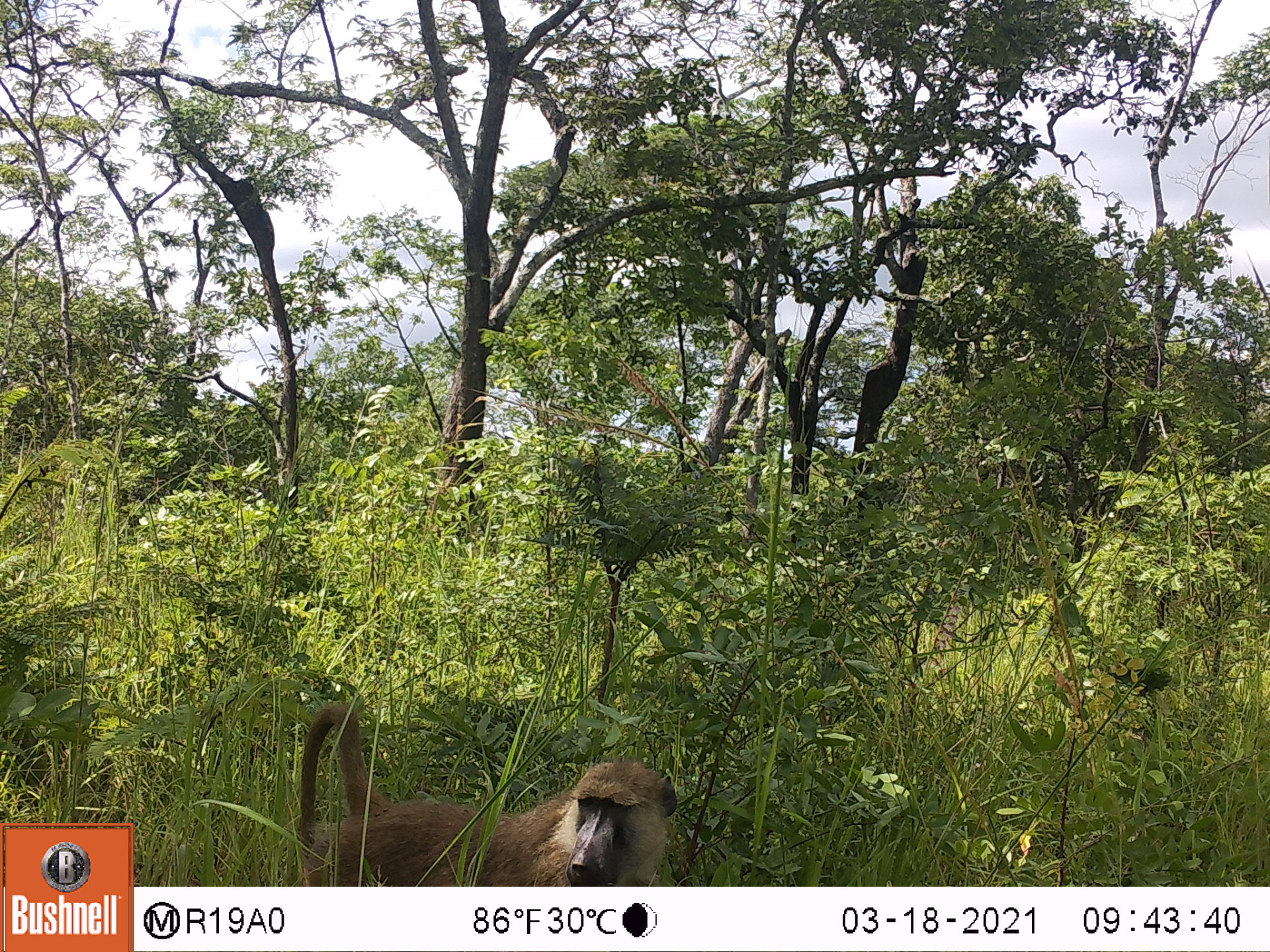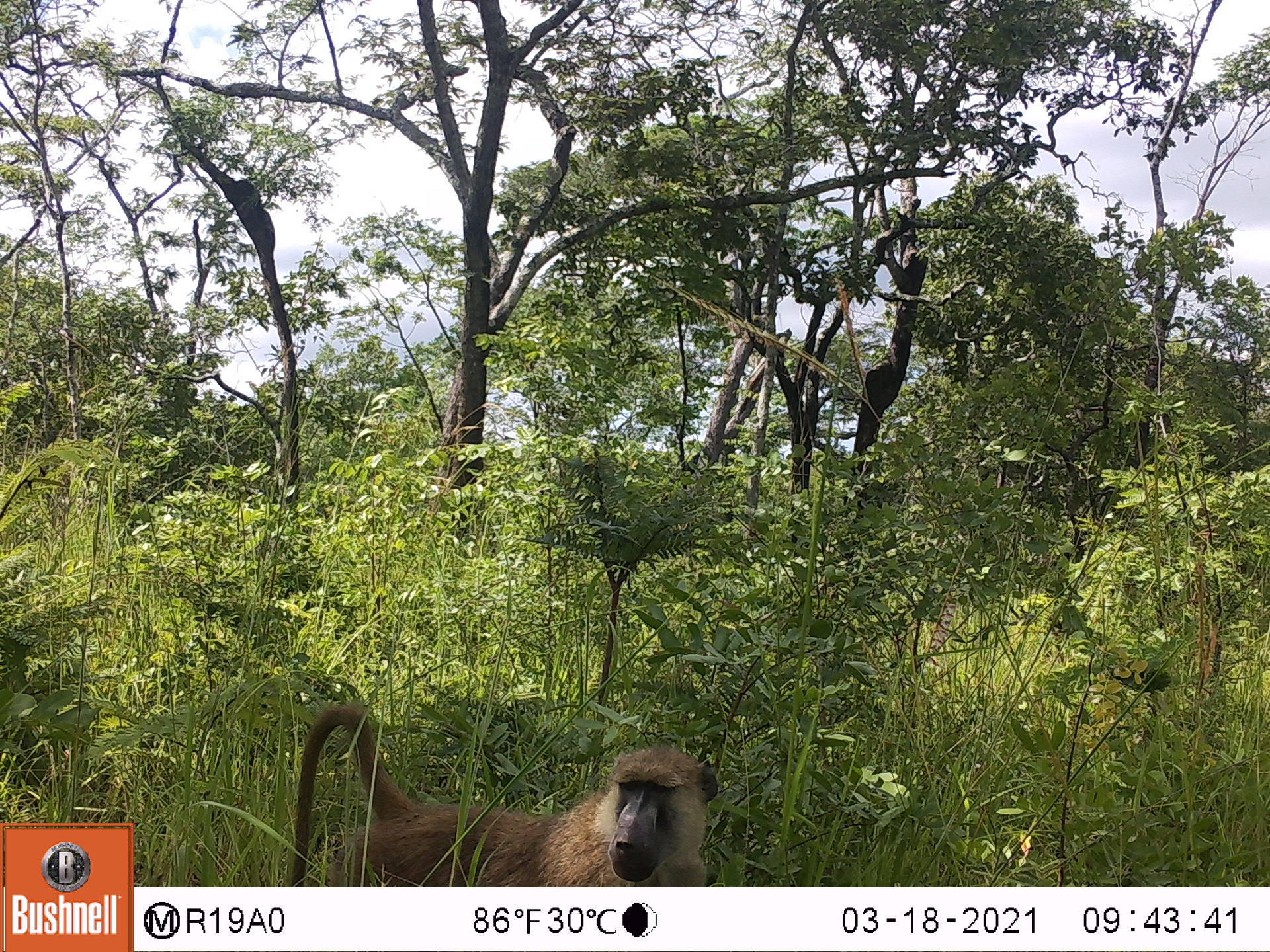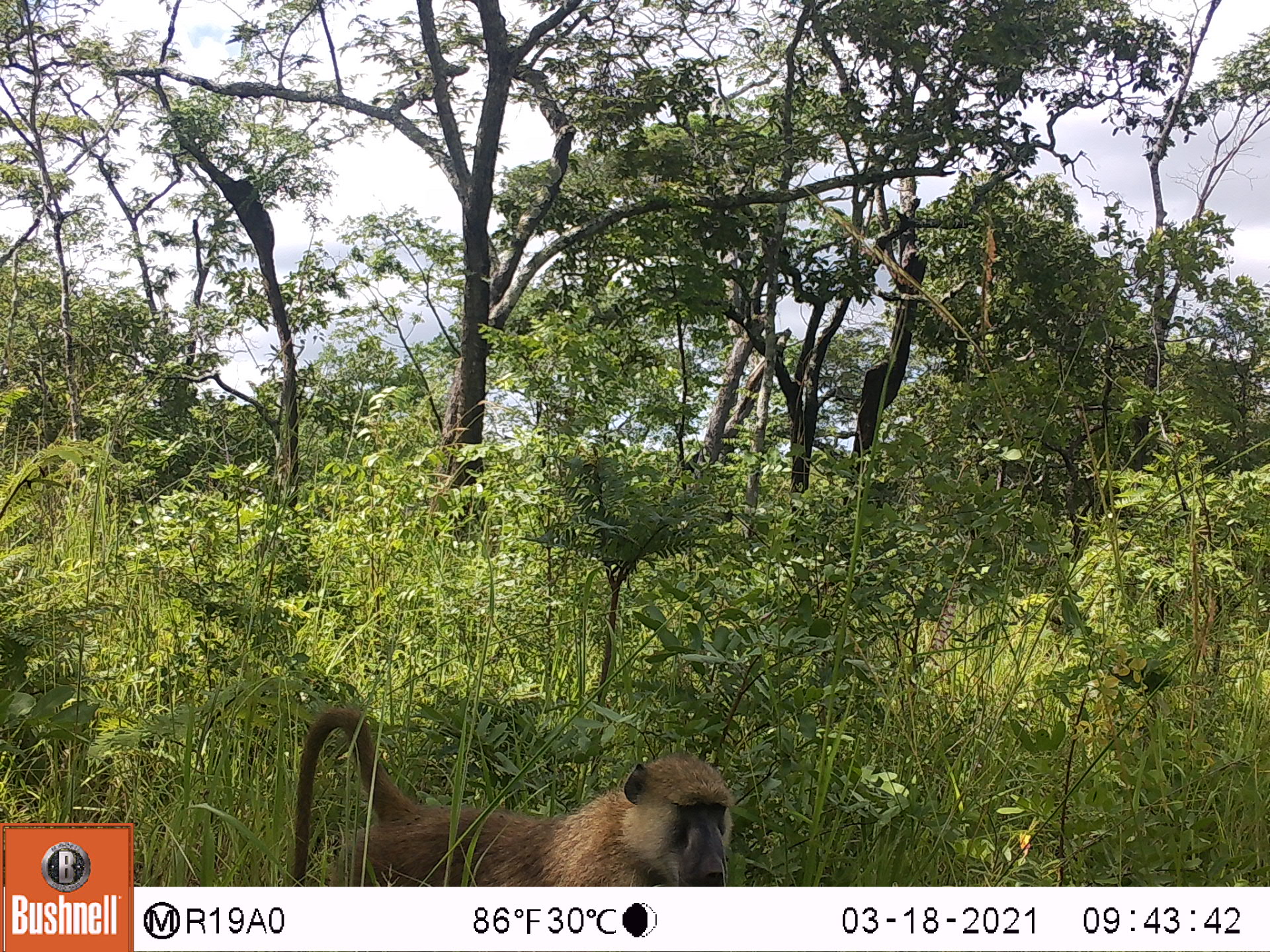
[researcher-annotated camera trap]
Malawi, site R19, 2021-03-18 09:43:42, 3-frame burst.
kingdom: Animalia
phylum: Chordata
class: Mammalia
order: Primates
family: Cercopithecidae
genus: Papio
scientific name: Papio cynocephalus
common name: yellow baboon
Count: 1.